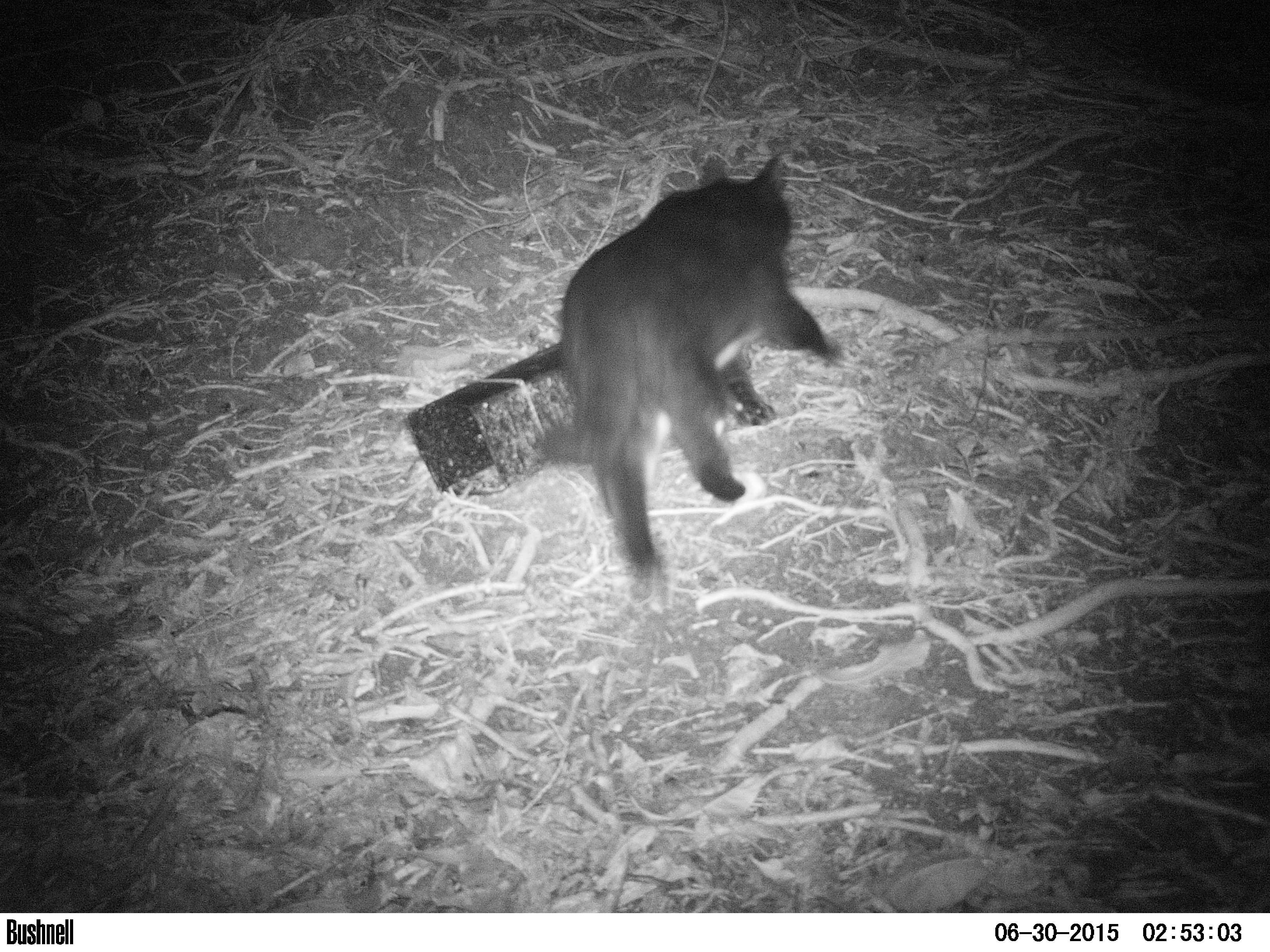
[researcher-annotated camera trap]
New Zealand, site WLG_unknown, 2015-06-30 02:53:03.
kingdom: Animalia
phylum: Chordata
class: Mammalia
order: Carnivora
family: Felidae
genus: Felis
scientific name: Felis catus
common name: domestic cat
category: cat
Cat (domestic cat) (Felis catus).